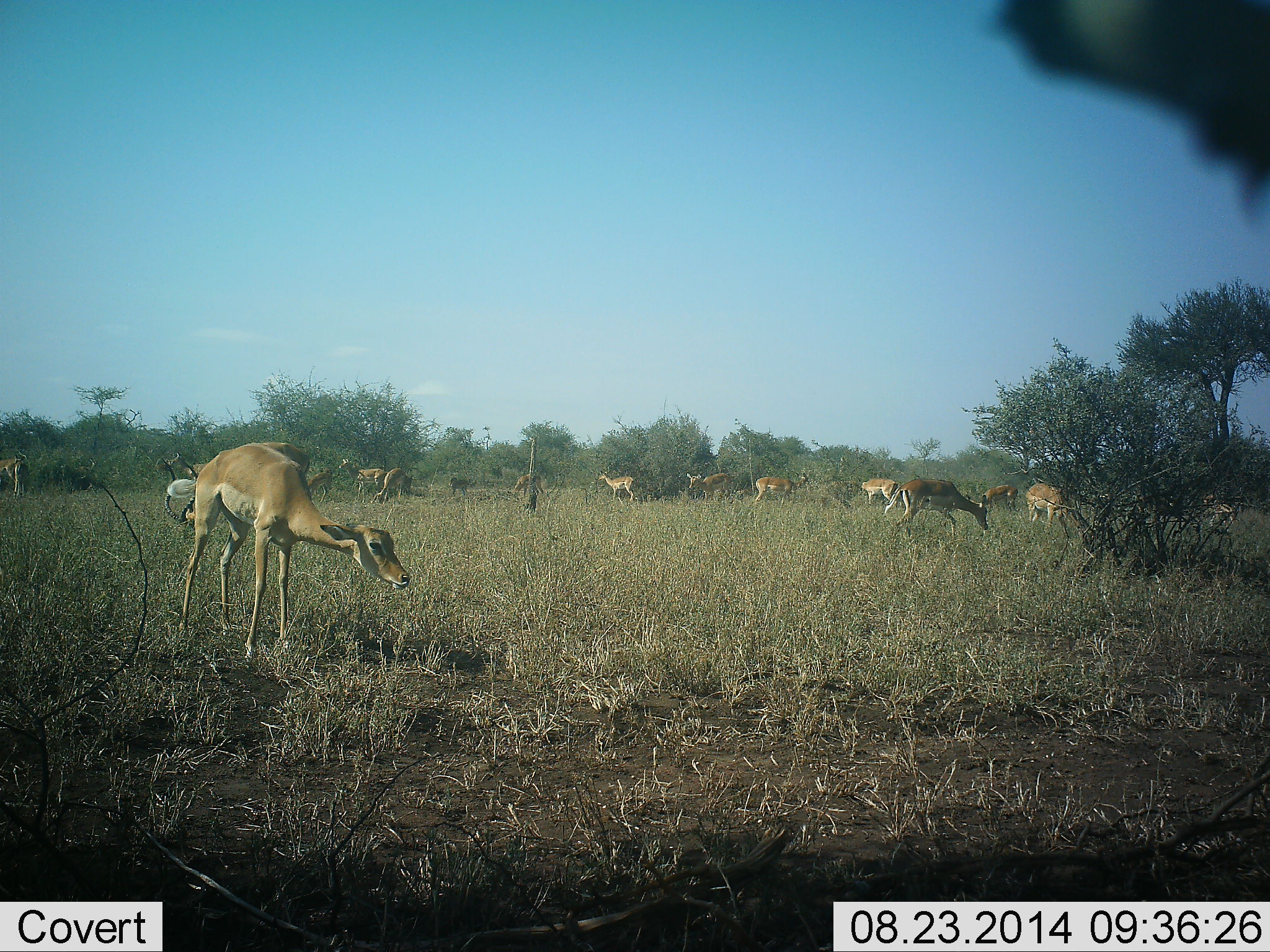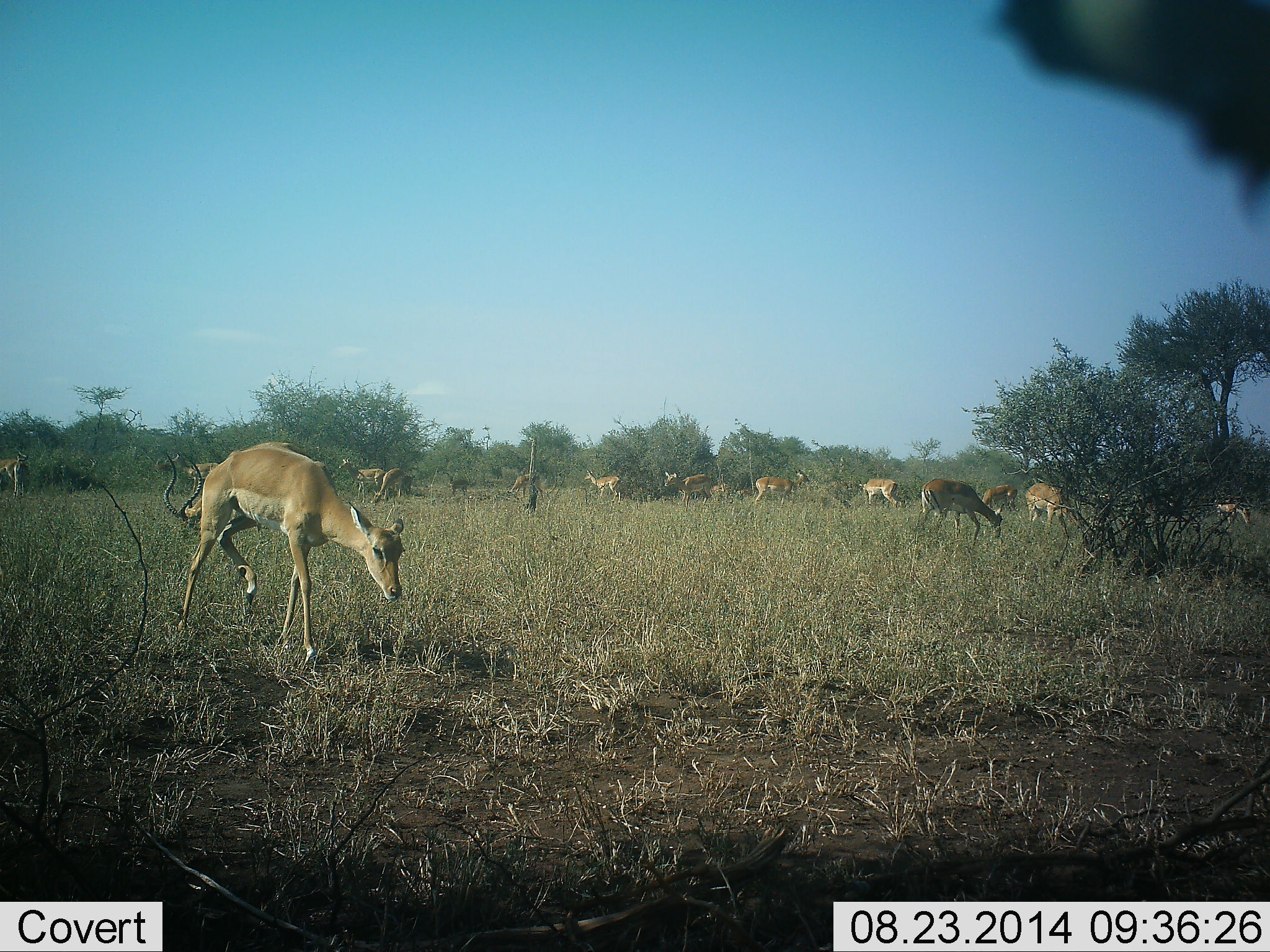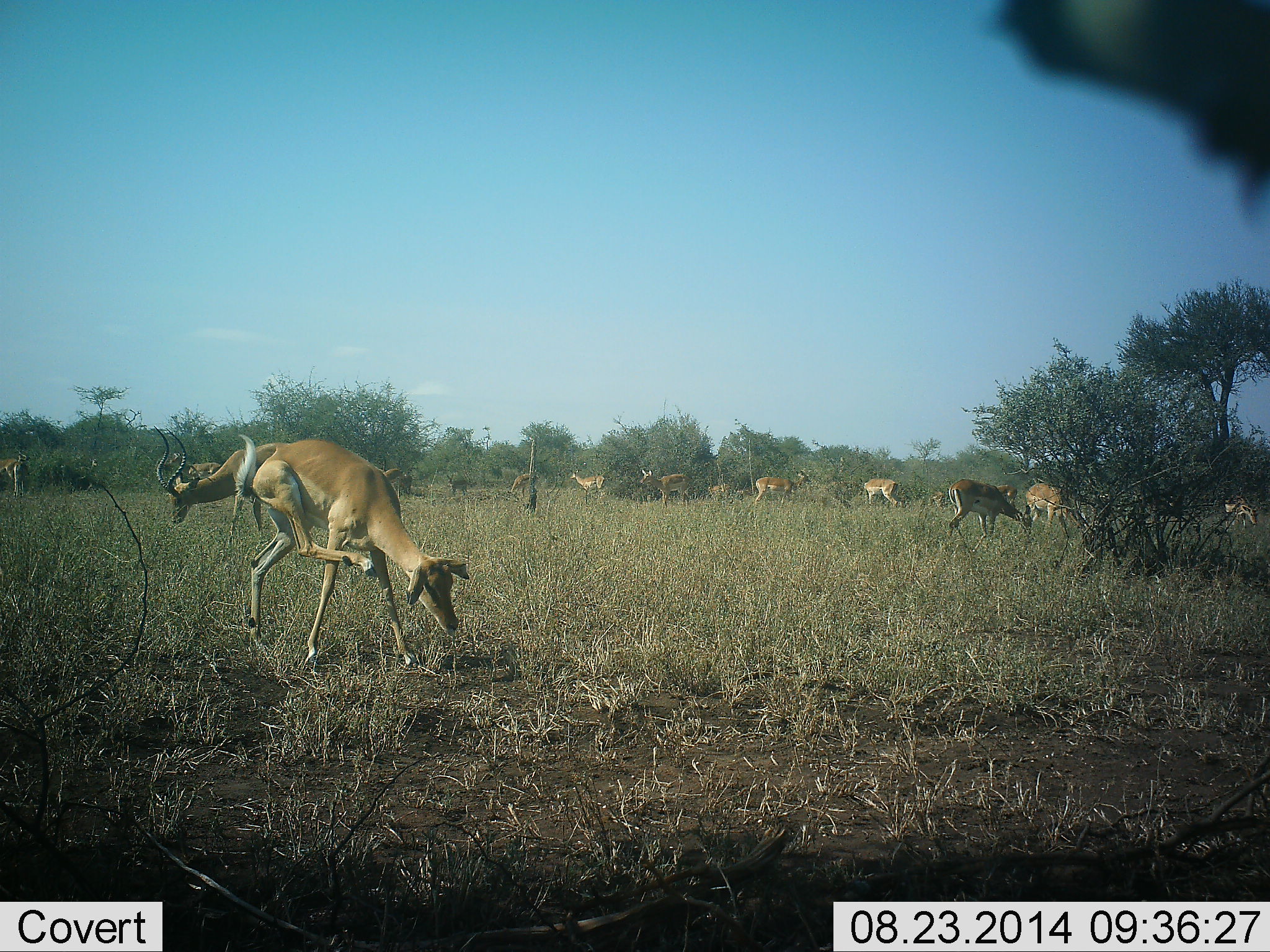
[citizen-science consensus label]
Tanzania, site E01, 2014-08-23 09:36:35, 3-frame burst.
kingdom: Animalia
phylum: Chordata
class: Mammalia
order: Artiodactyla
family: Bovidae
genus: Aepyceros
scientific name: Aepyceros melampus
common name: impala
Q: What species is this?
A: Impala (Aepyceros melampus).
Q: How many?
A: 11-50.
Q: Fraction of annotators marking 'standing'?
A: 40%.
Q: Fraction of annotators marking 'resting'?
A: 0%.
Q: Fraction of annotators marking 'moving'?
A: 60%.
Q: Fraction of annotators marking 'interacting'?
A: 0%.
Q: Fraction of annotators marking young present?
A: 0%.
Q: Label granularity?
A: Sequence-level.